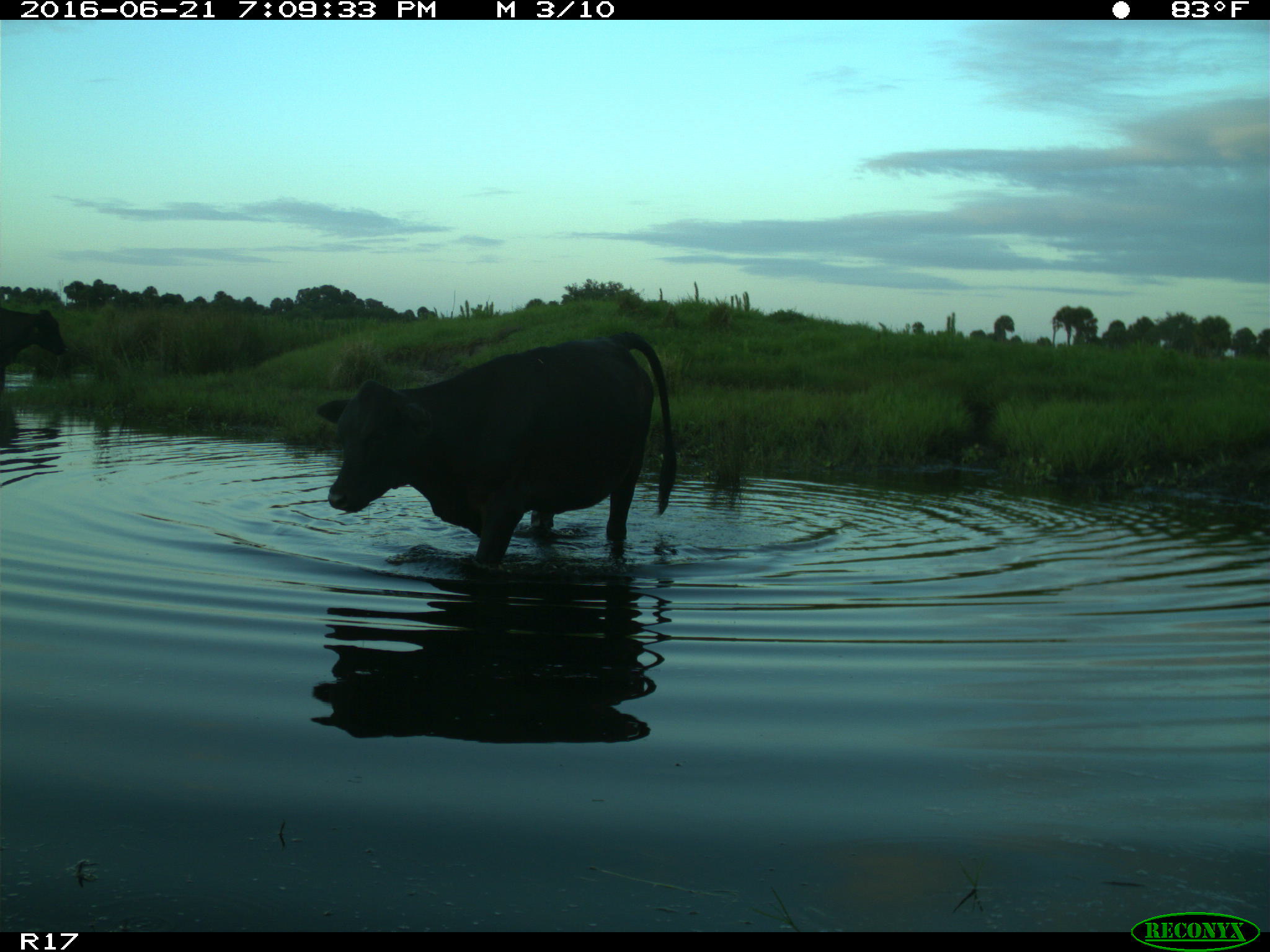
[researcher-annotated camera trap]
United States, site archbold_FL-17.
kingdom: Animalia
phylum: Chordata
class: Mammalia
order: Artiodactyla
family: Bovidae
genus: Bos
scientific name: Bos taurus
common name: domestic cow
Bos taurus (domestic cow).